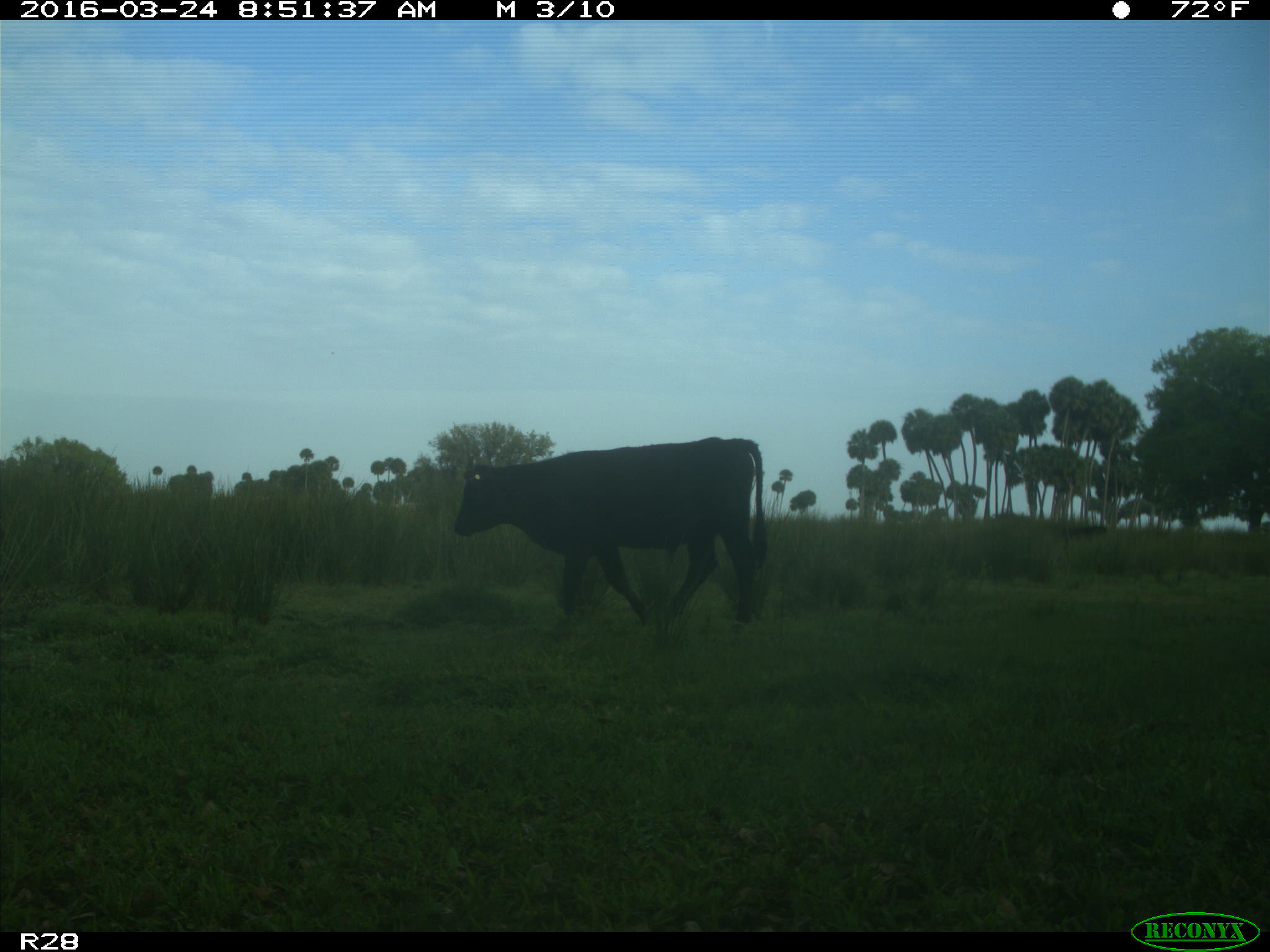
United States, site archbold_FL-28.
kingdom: Animalia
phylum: Chordata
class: Mammalia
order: Artiodactyla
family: Bovidae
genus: Bos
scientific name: Bos taurus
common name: domestic cow